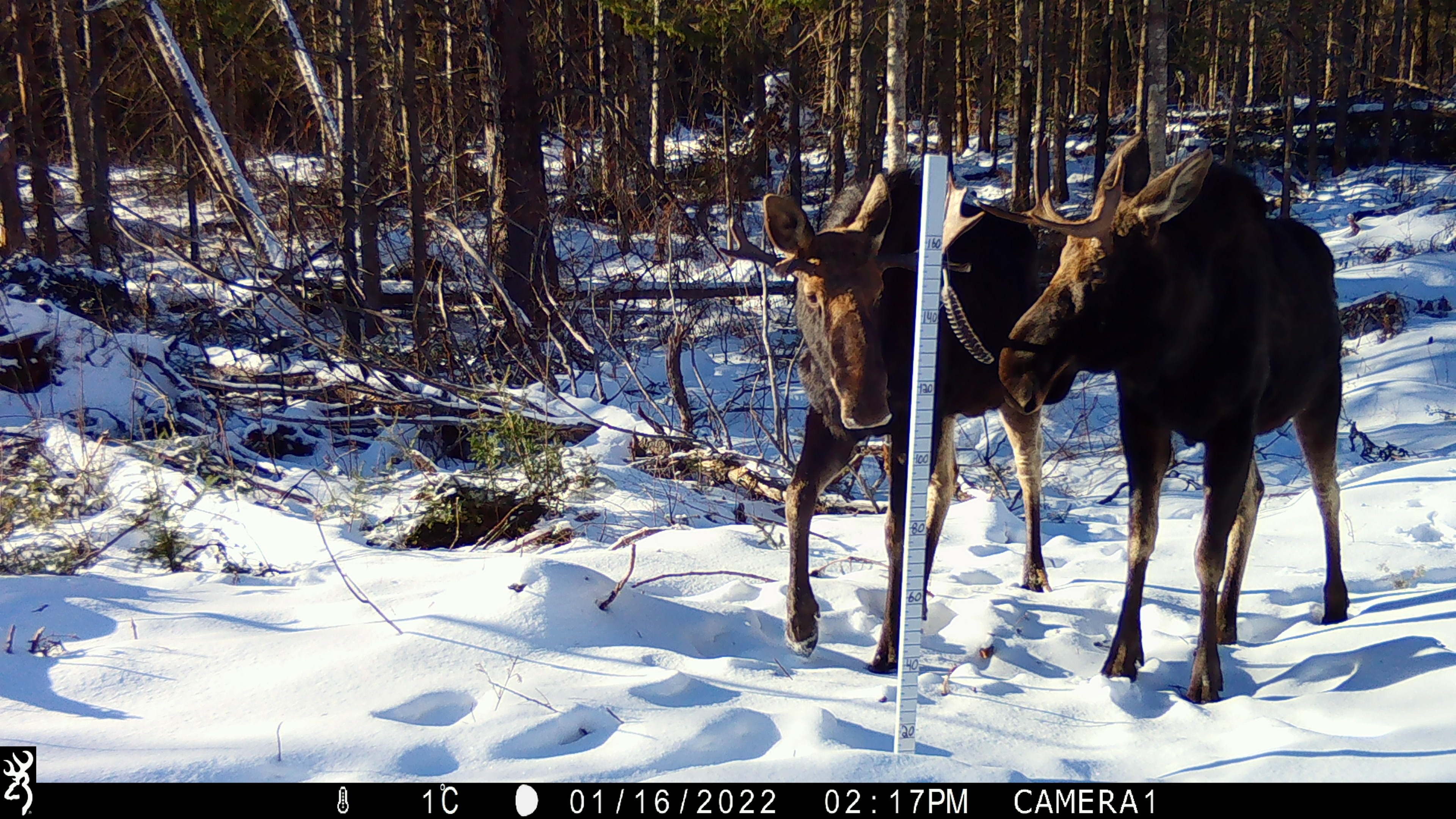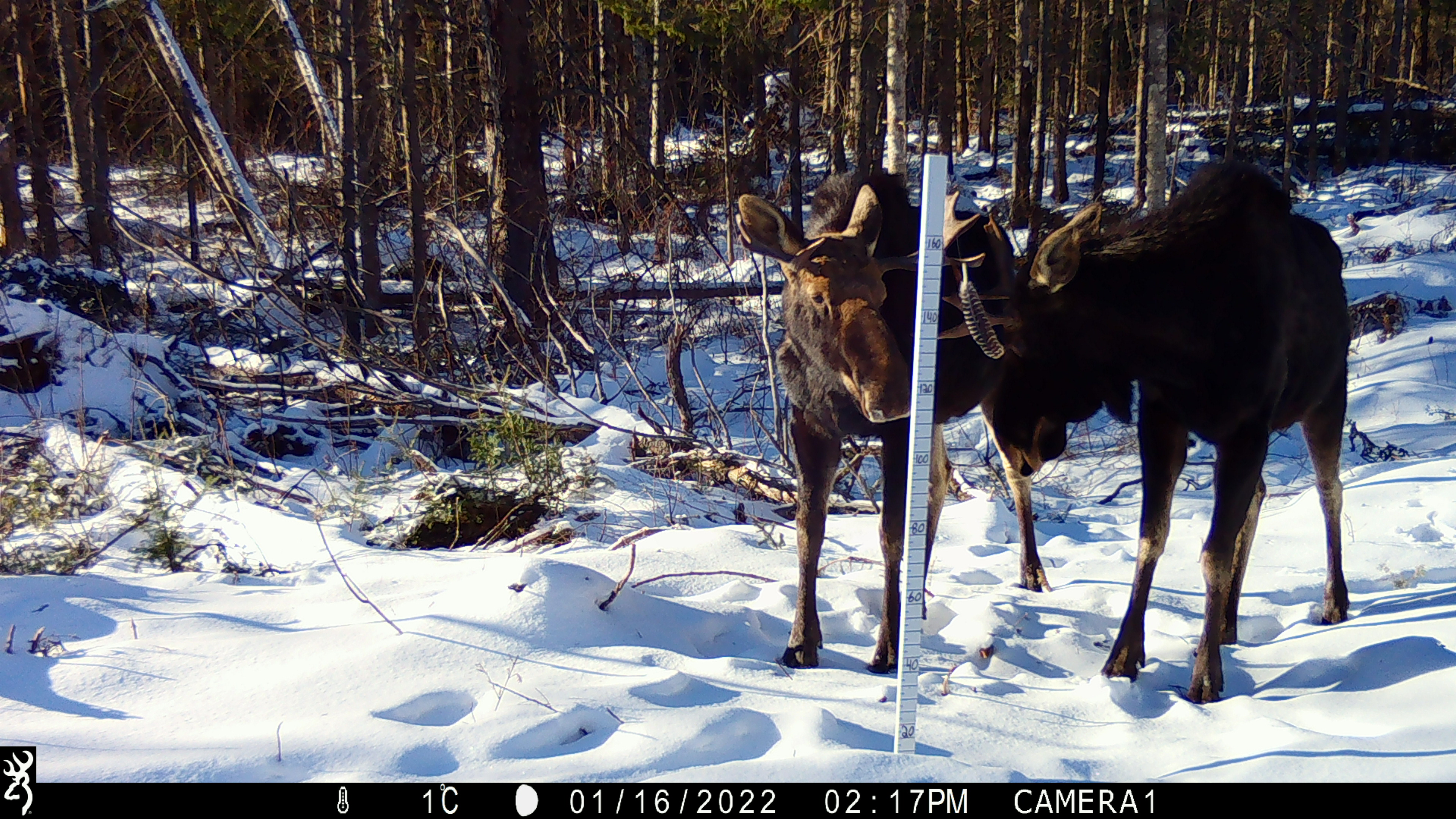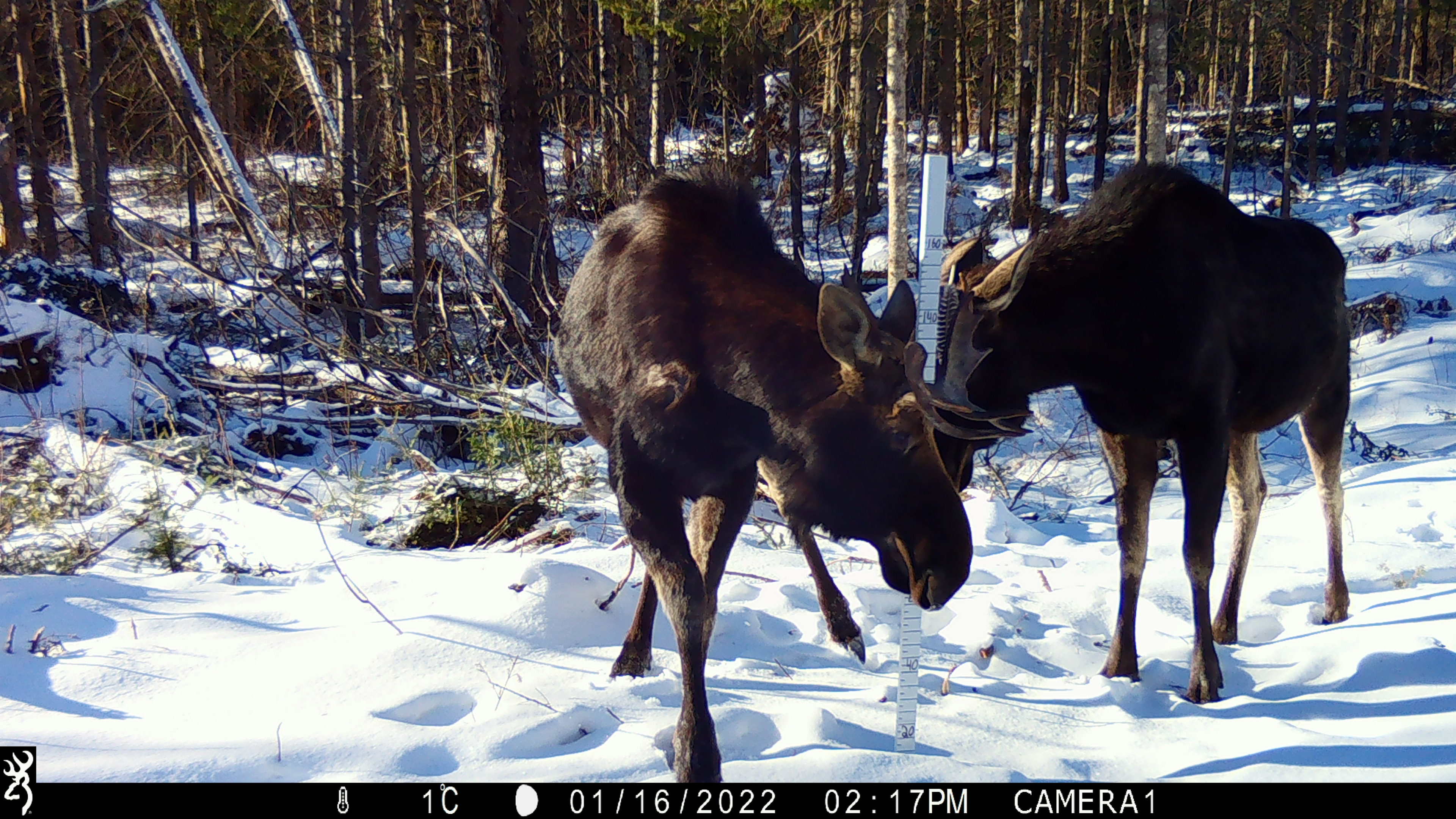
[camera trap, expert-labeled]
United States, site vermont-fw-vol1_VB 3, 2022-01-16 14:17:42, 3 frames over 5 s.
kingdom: Animalia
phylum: Chordata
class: Mammalia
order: Artiodactyla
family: Cervidae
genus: Alces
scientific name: Alces alces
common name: moose